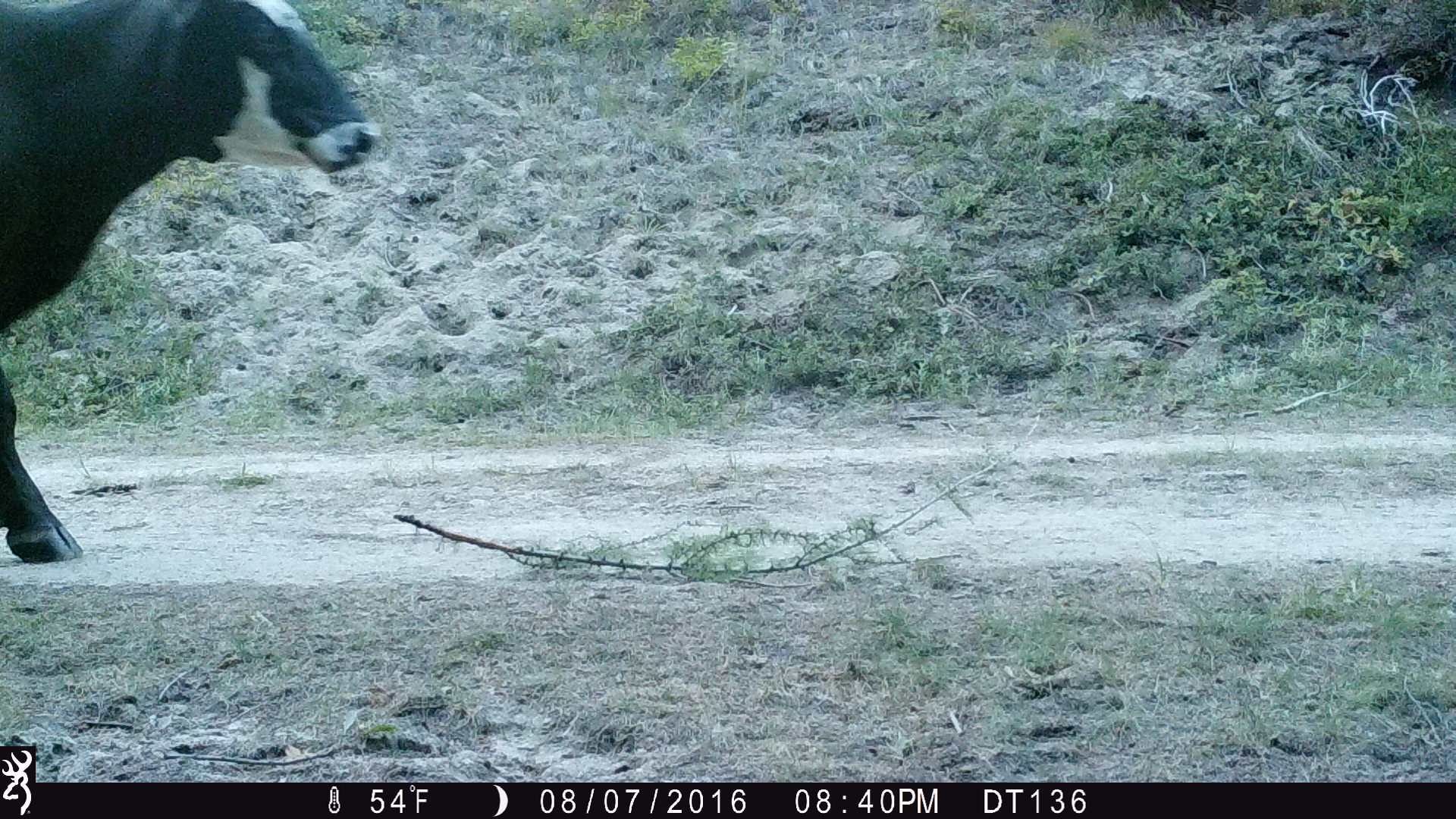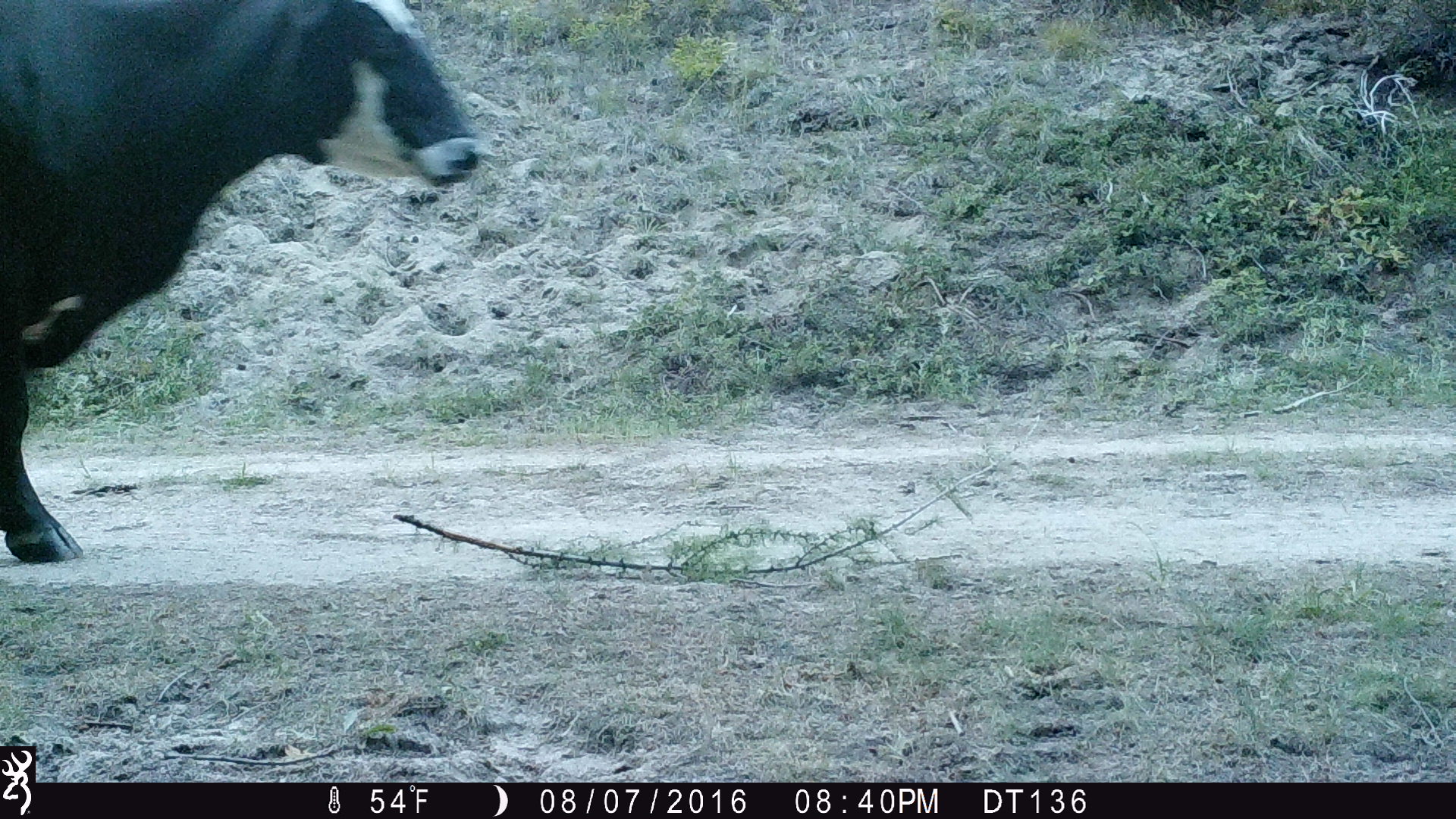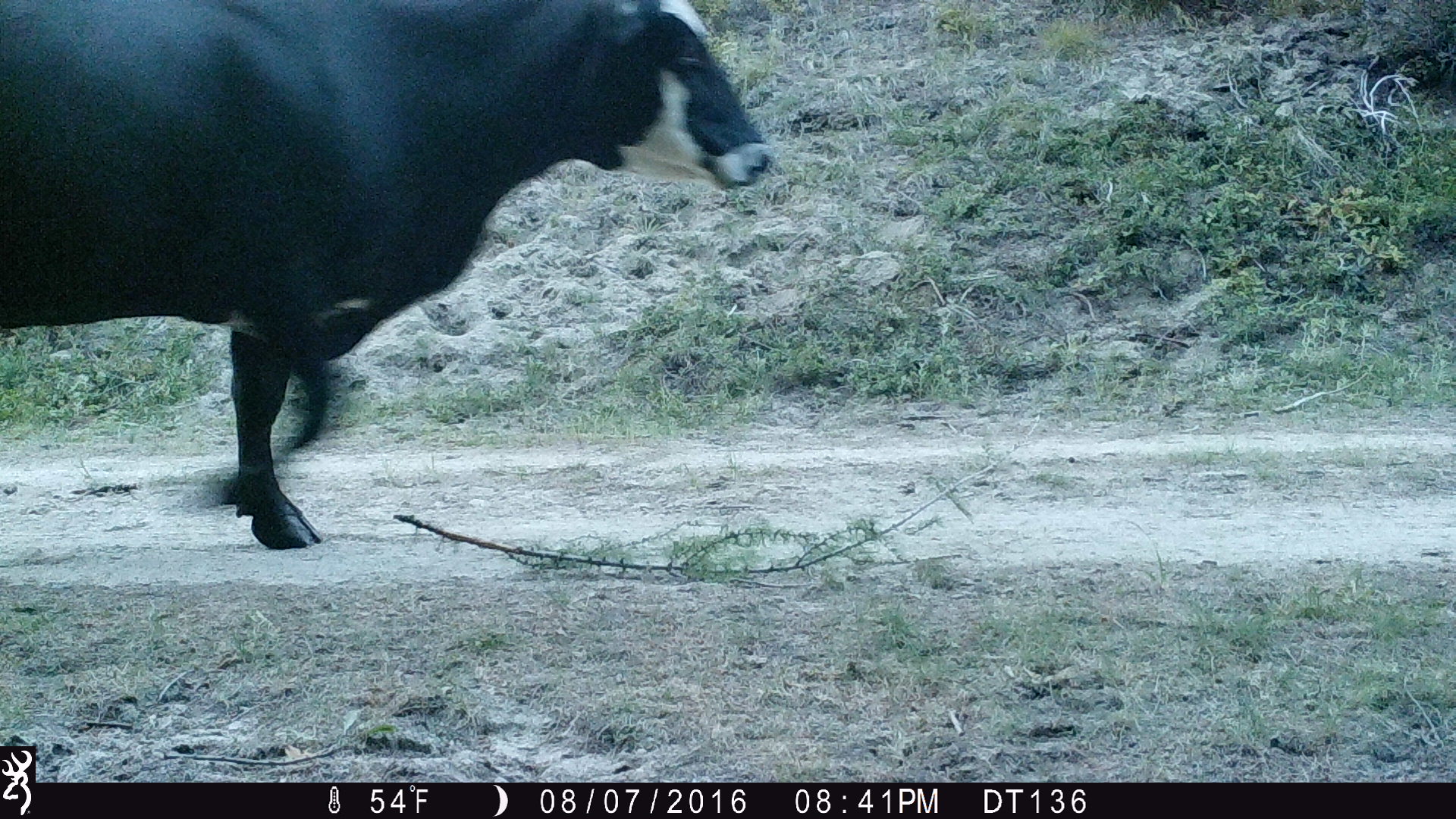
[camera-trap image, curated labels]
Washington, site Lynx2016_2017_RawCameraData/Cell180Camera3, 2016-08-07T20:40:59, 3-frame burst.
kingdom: Animalia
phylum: Chordata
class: Mammalia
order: Artiodactyla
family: Bovidae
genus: Bos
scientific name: Bos taurus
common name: domestic cattle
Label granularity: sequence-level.